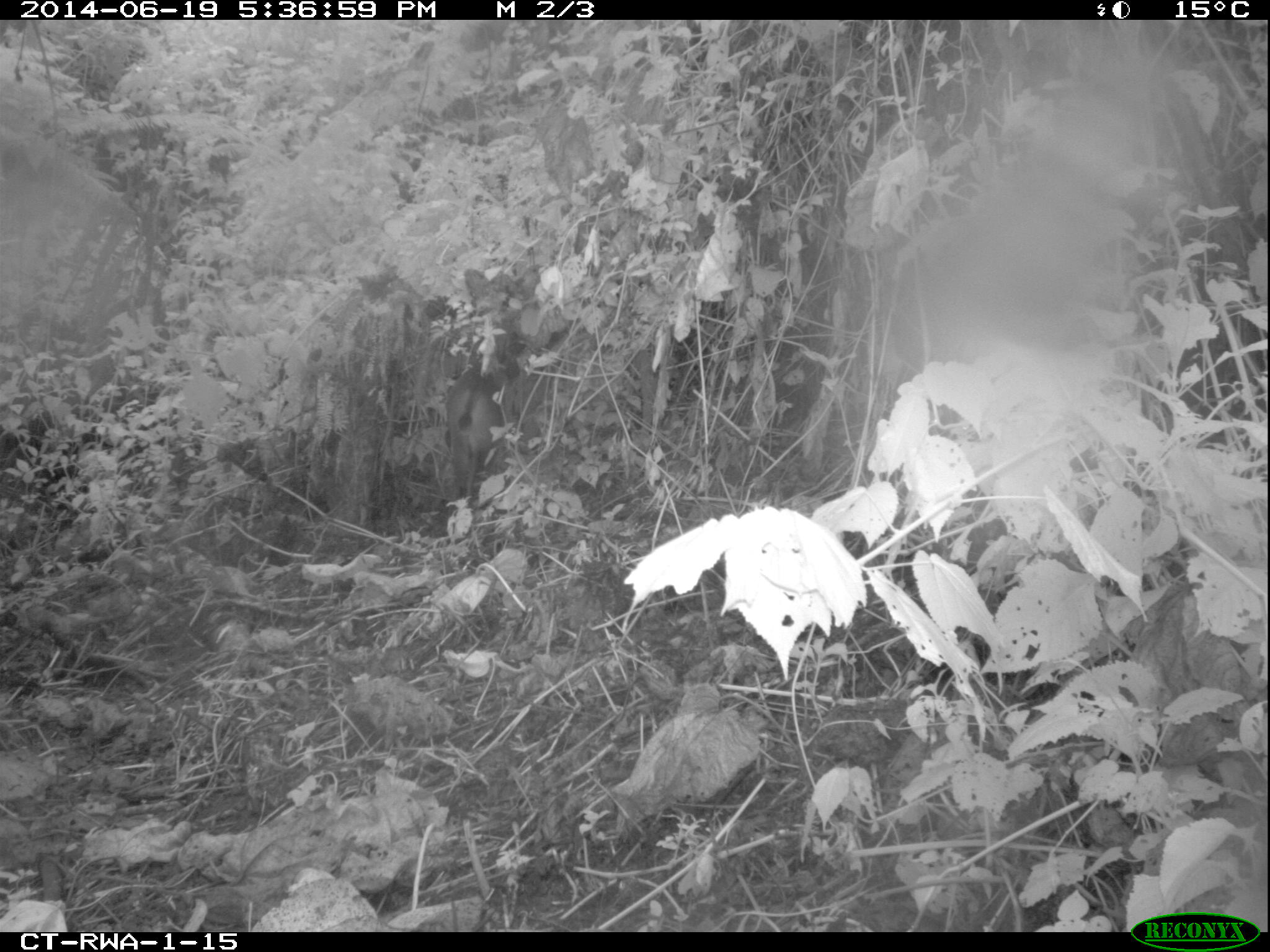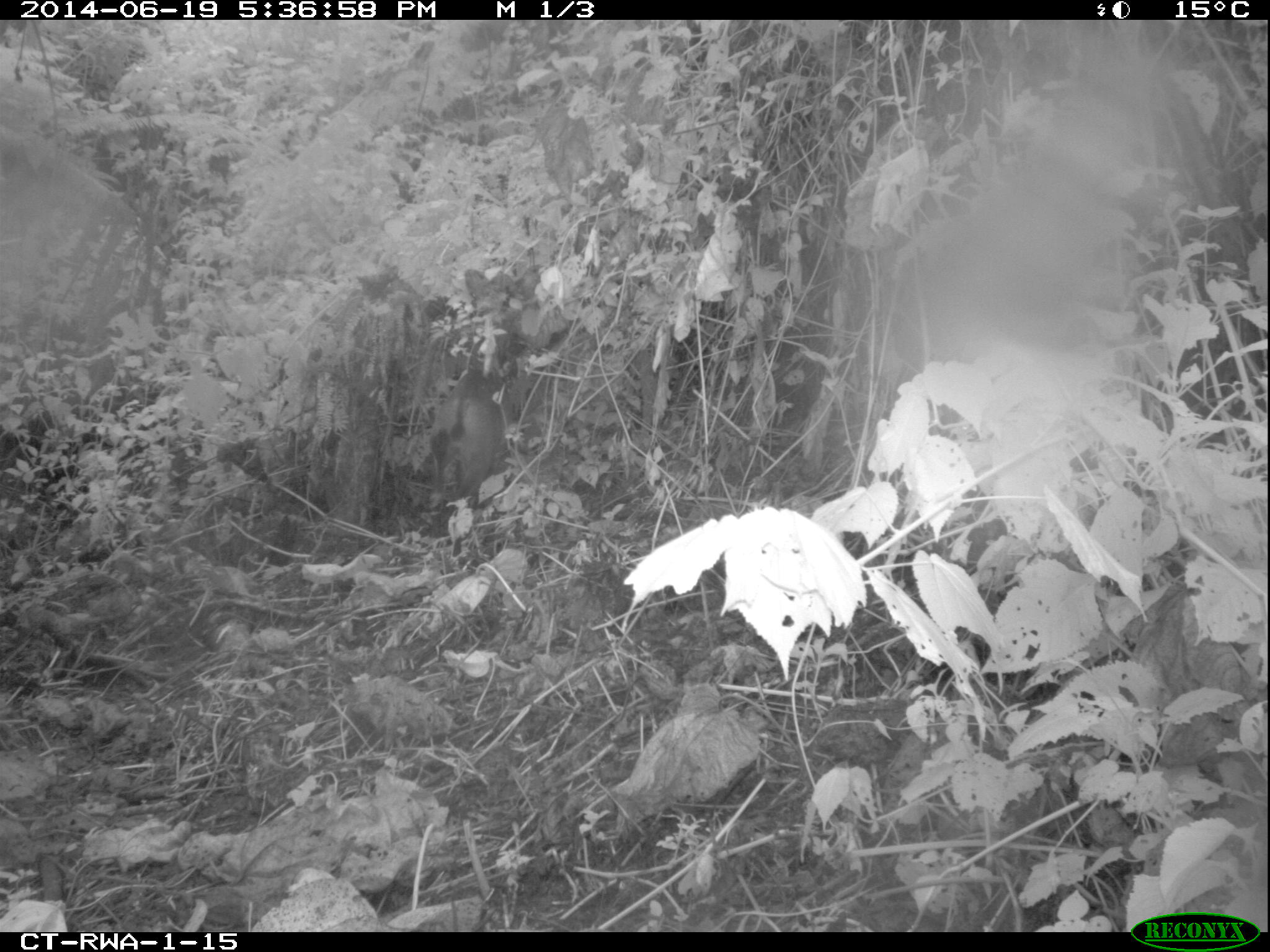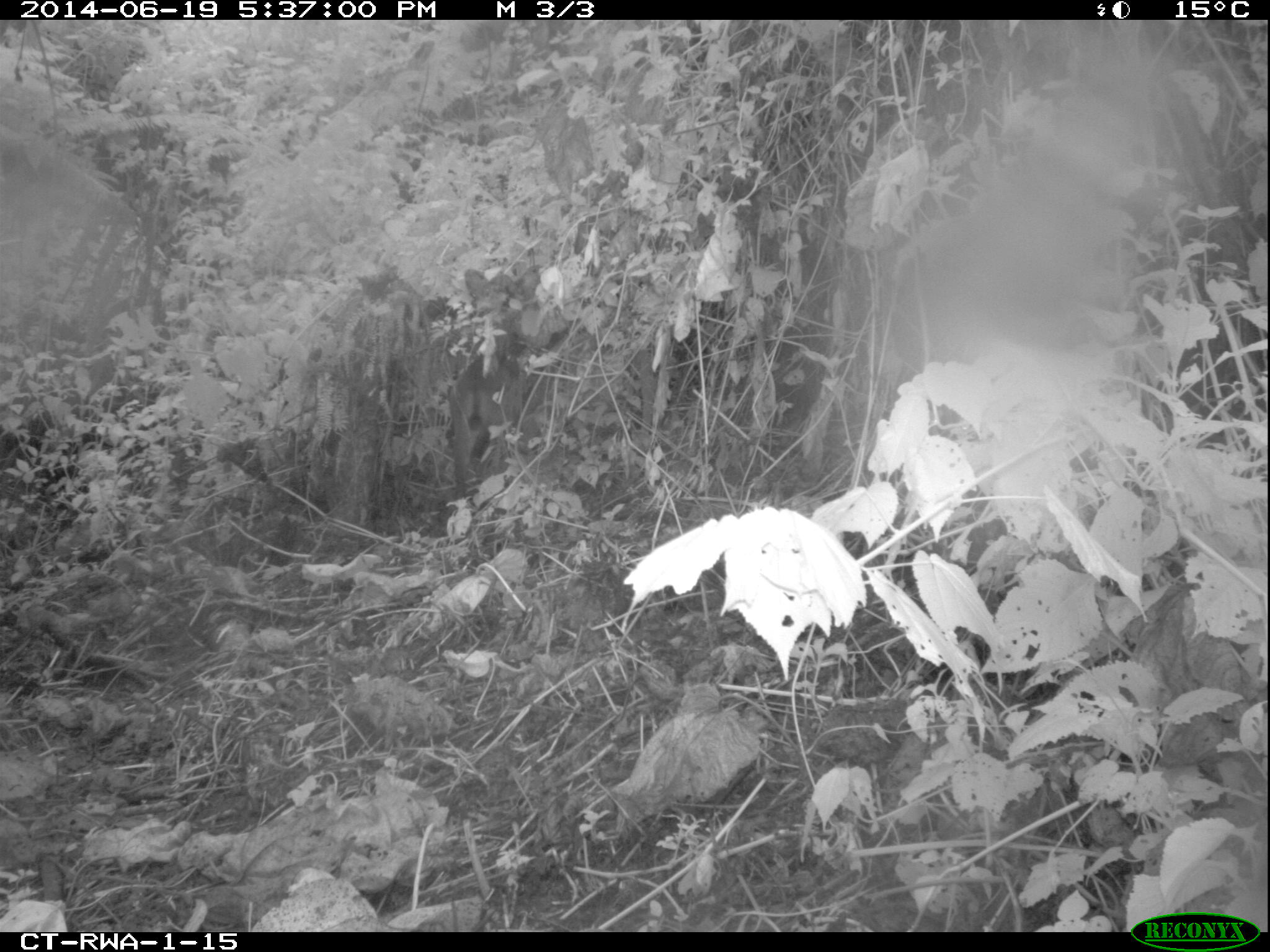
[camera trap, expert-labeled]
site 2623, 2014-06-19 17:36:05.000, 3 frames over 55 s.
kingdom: Animalia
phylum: Chordata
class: Mammalia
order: Artiodactyla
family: Bovidae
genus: Cephalophus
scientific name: Cephalophus nigrifrons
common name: black-fronted duiker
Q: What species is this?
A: Cephalophus nigrifrons (black-fronted duiker).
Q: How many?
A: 1.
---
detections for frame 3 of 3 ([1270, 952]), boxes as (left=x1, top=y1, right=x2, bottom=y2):
cephalophus nigrifrons: (left=447, top=349, right=528, bottom=502)